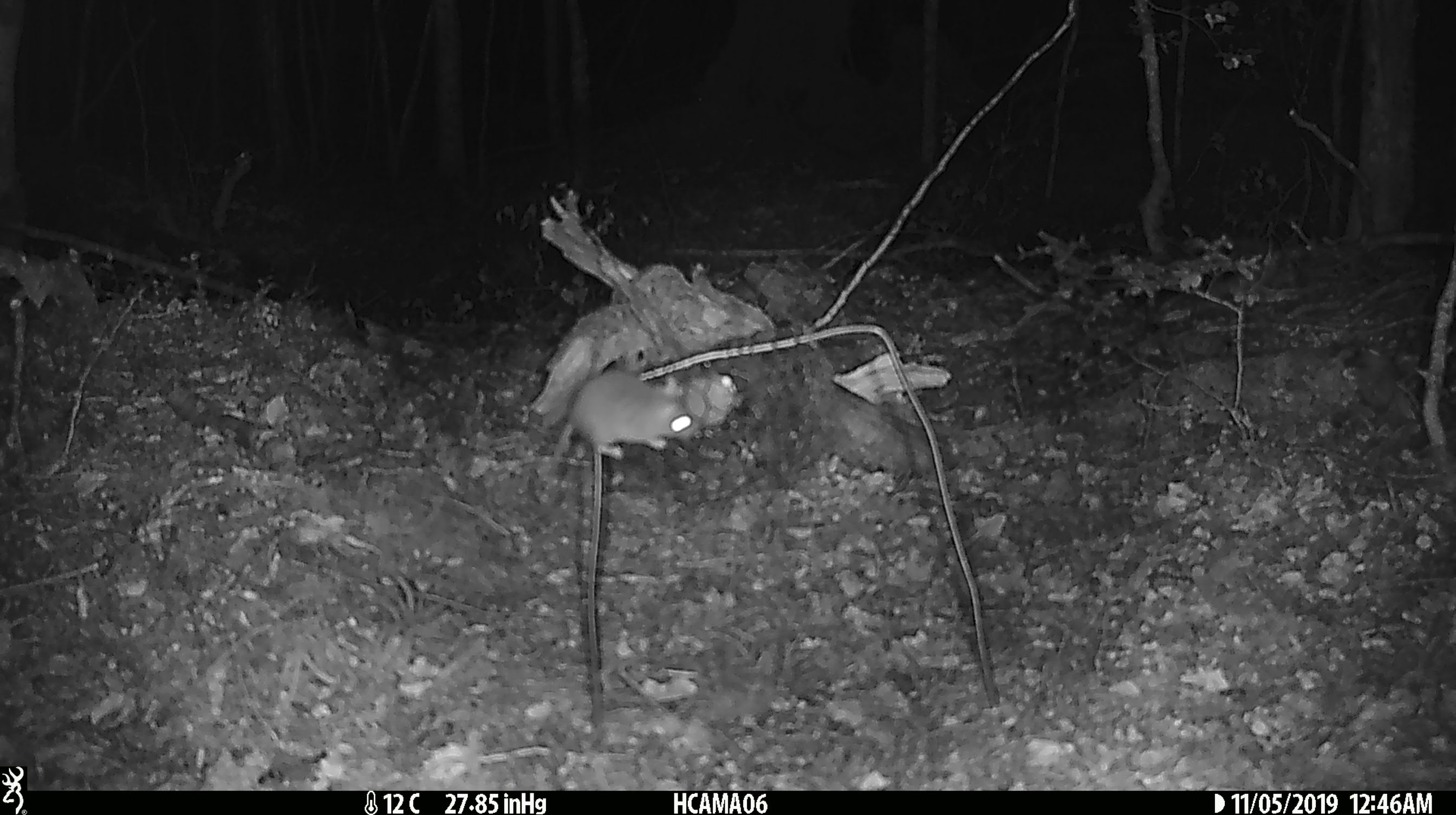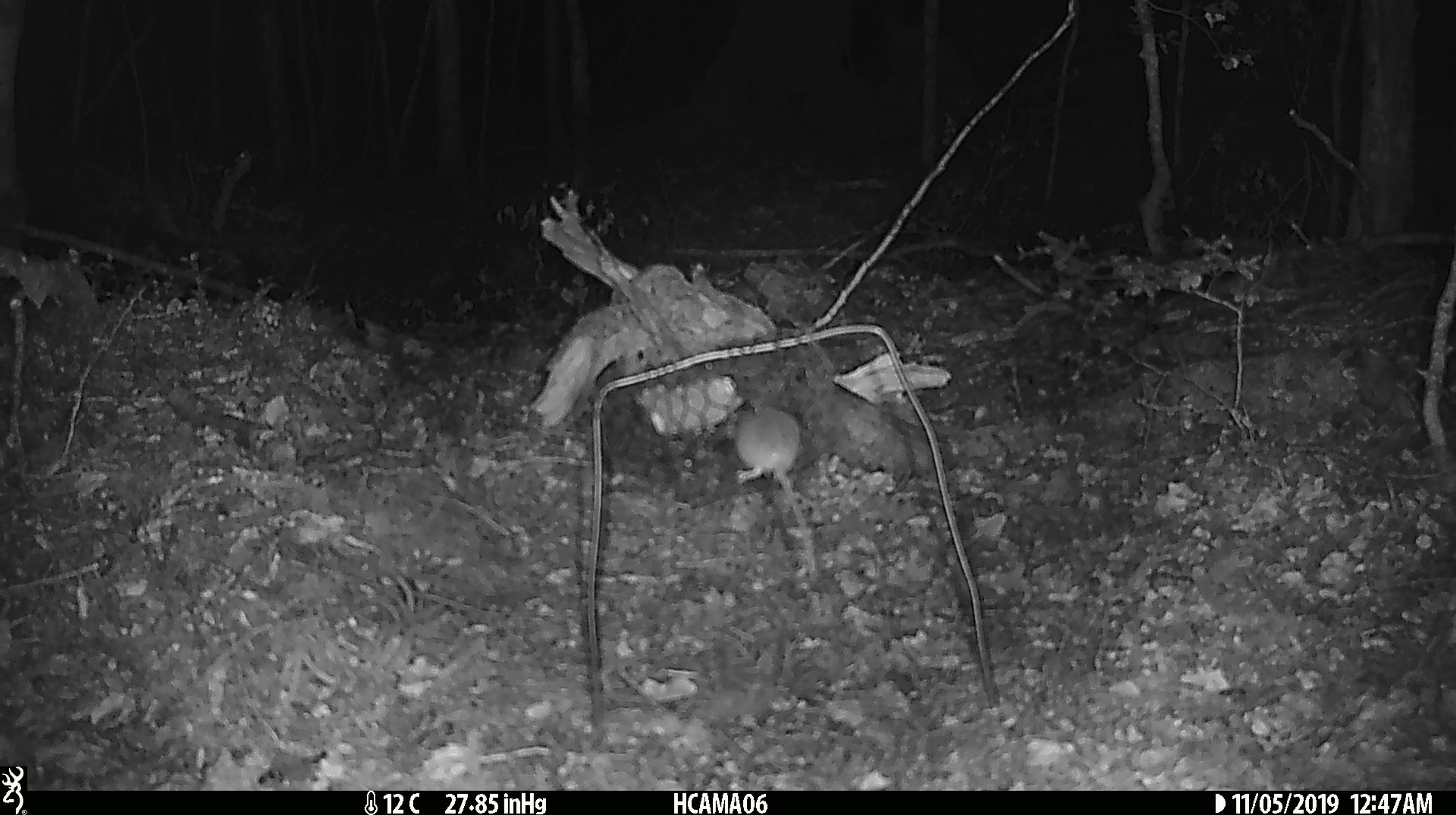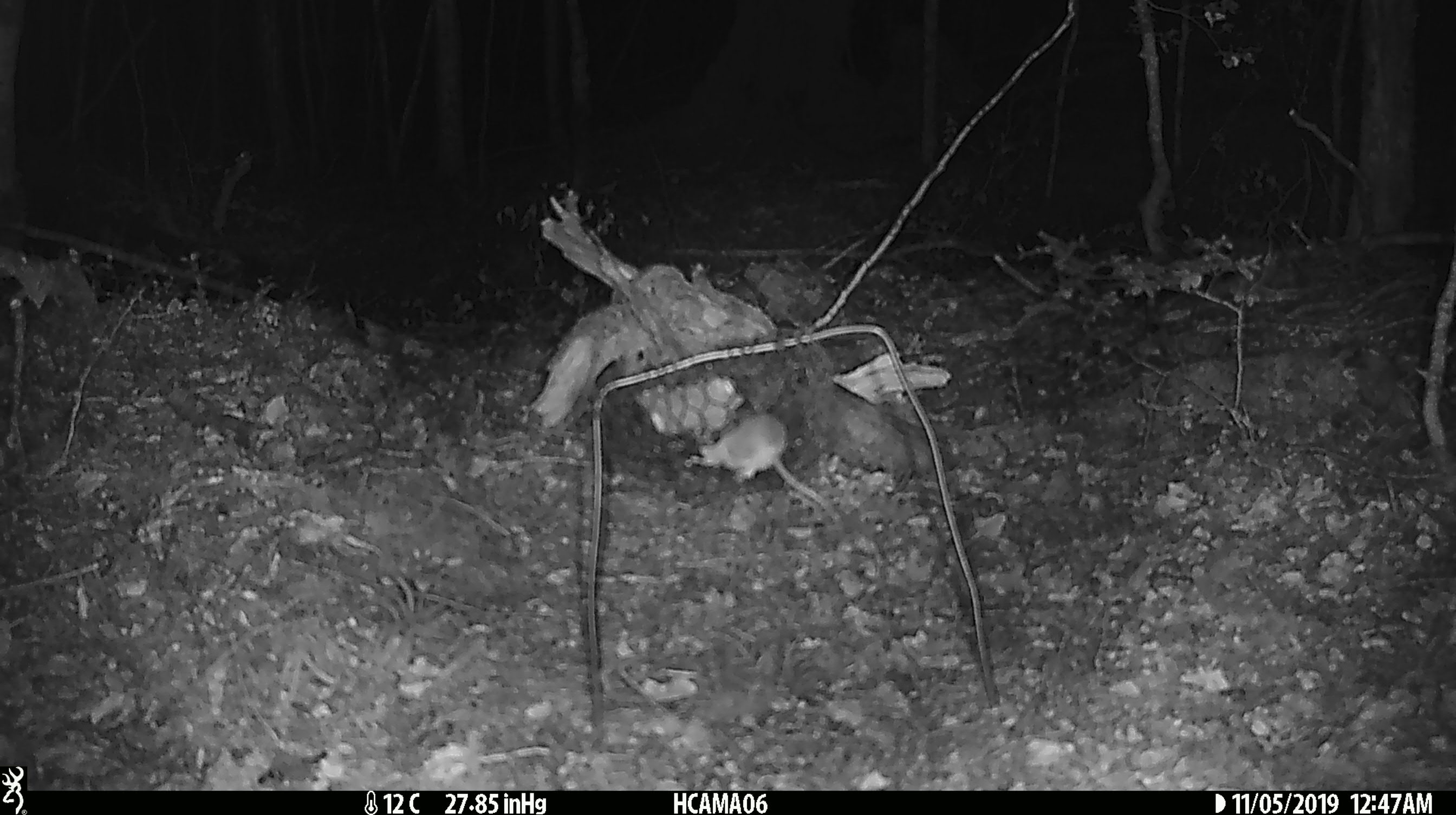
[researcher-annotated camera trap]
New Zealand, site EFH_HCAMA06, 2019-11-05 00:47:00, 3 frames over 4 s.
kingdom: Animalia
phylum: Chordata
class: Mammalia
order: Rodentia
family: Muridae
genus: Mus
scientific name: Mus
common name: mouse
Mouse (Mus).